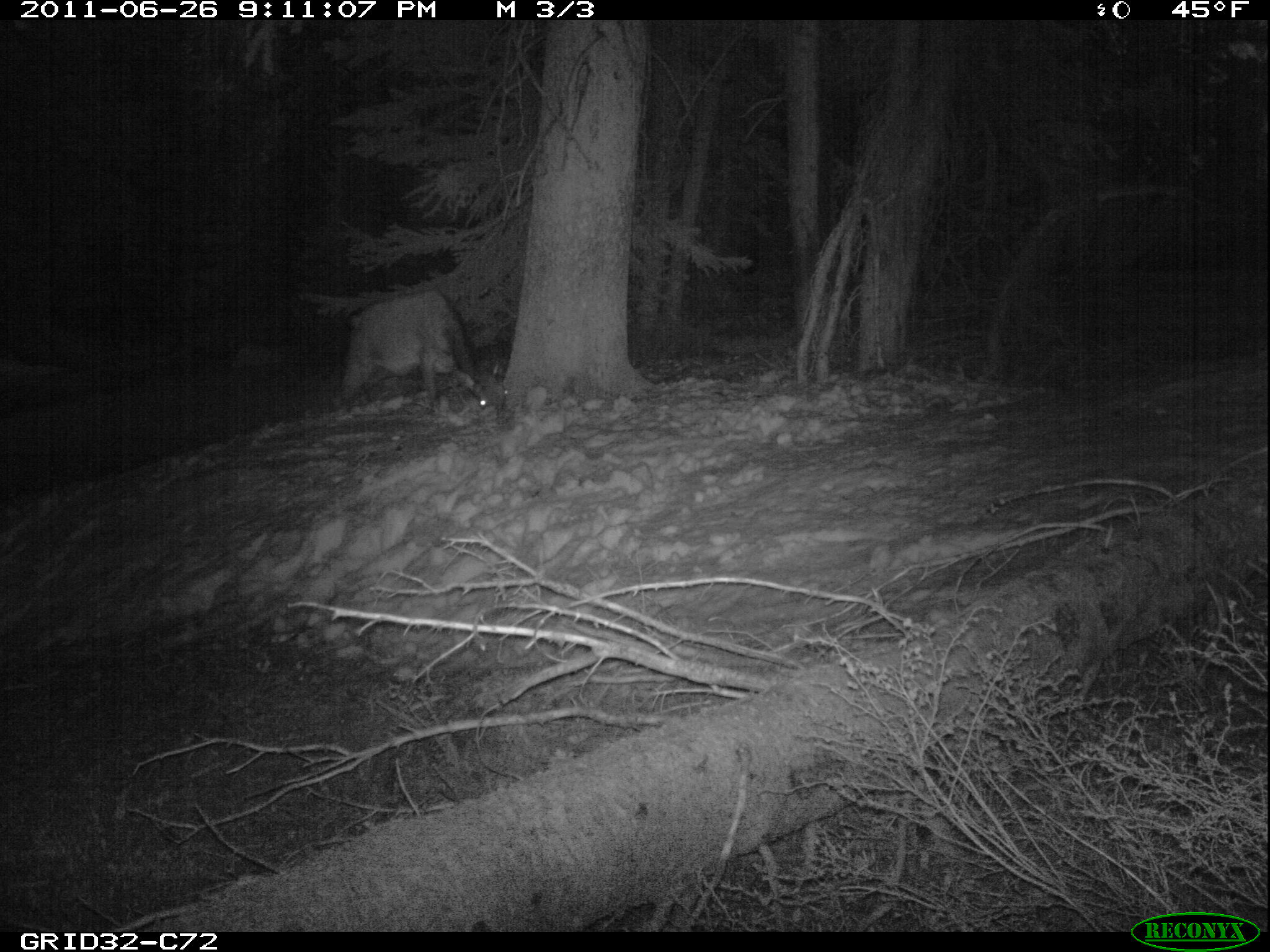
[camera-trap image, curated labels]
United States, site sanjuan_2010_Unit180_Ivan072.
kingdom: Animalia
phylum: Chordata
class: Mammalia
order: Artiodactyla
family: Cervidae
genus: Cervus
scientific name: Cervus elaphus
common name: red deer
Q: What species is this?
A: Cervus elaphus (red deer).